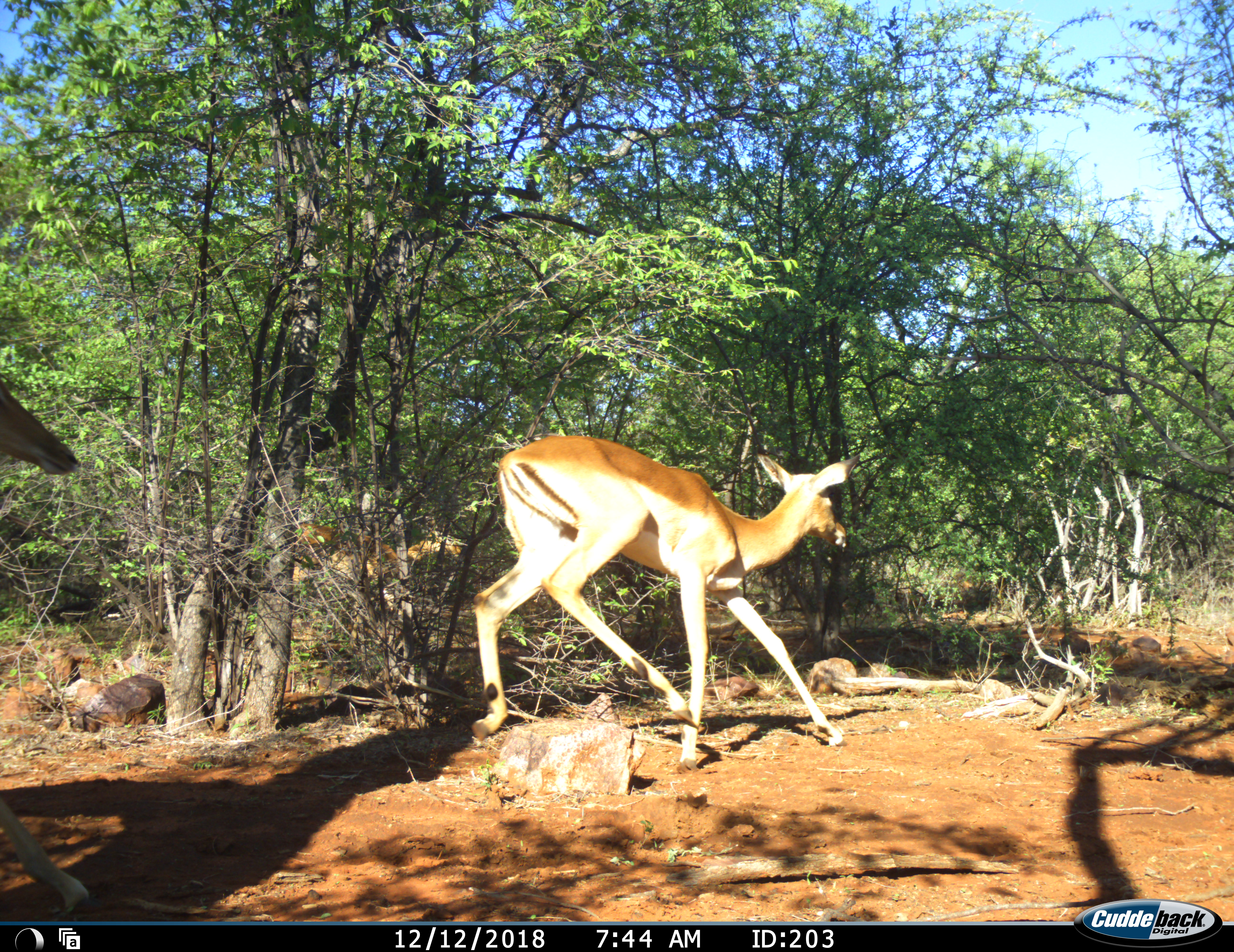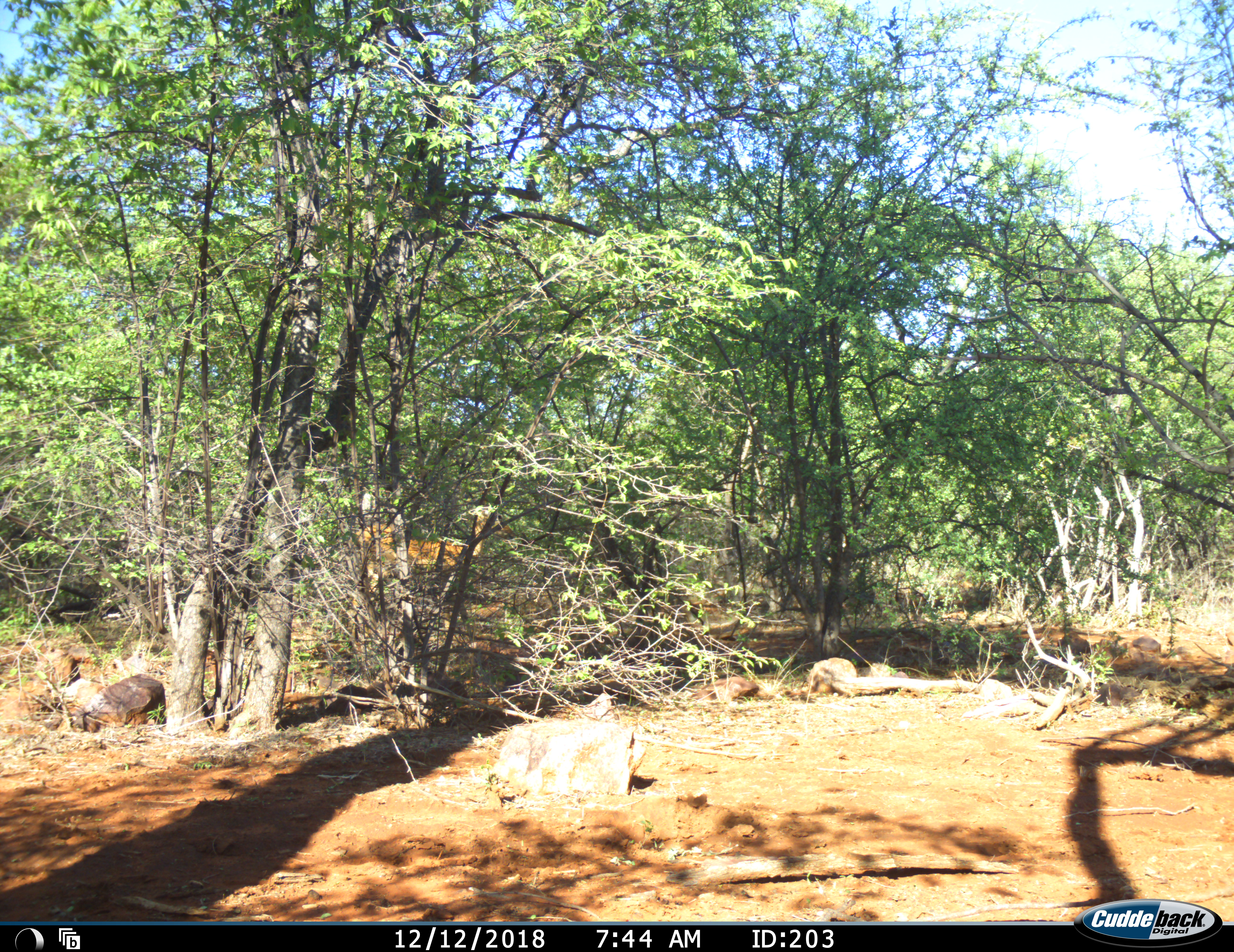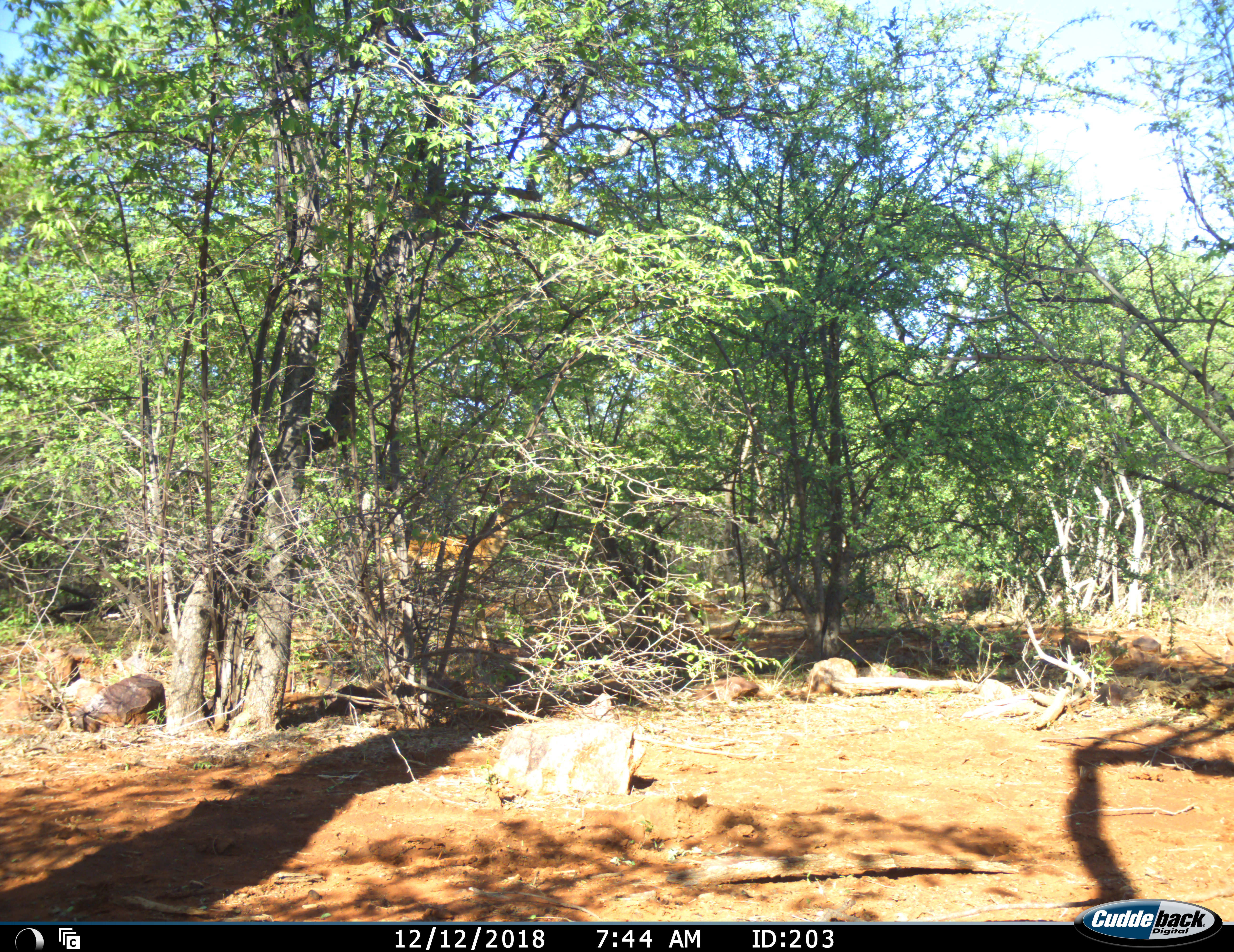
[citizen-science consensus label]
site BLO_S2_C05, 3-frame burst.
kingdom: Animalia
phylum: Chordata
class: Mammalia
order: Artiodactyla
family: Bovidae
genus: Aepyceros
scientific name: Aepyceros melampus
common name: impala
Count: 2.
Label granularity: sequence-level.